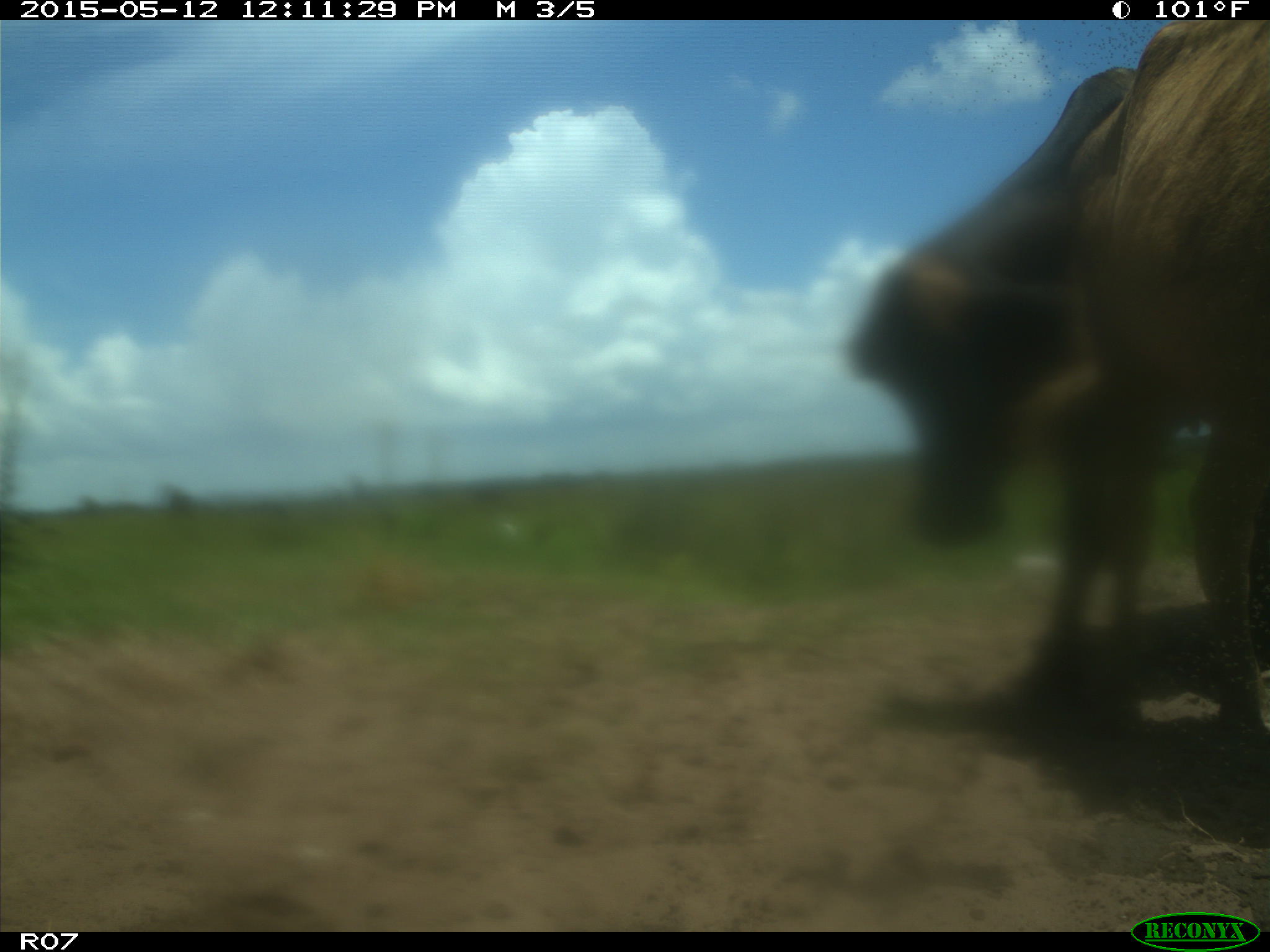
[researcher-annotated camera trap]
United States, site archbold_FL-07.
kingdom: Animalia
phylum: Chordata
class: Mammalia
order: Artiodactyla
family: Bovidae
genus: Bos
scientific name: Bos taurus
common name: domestic cow